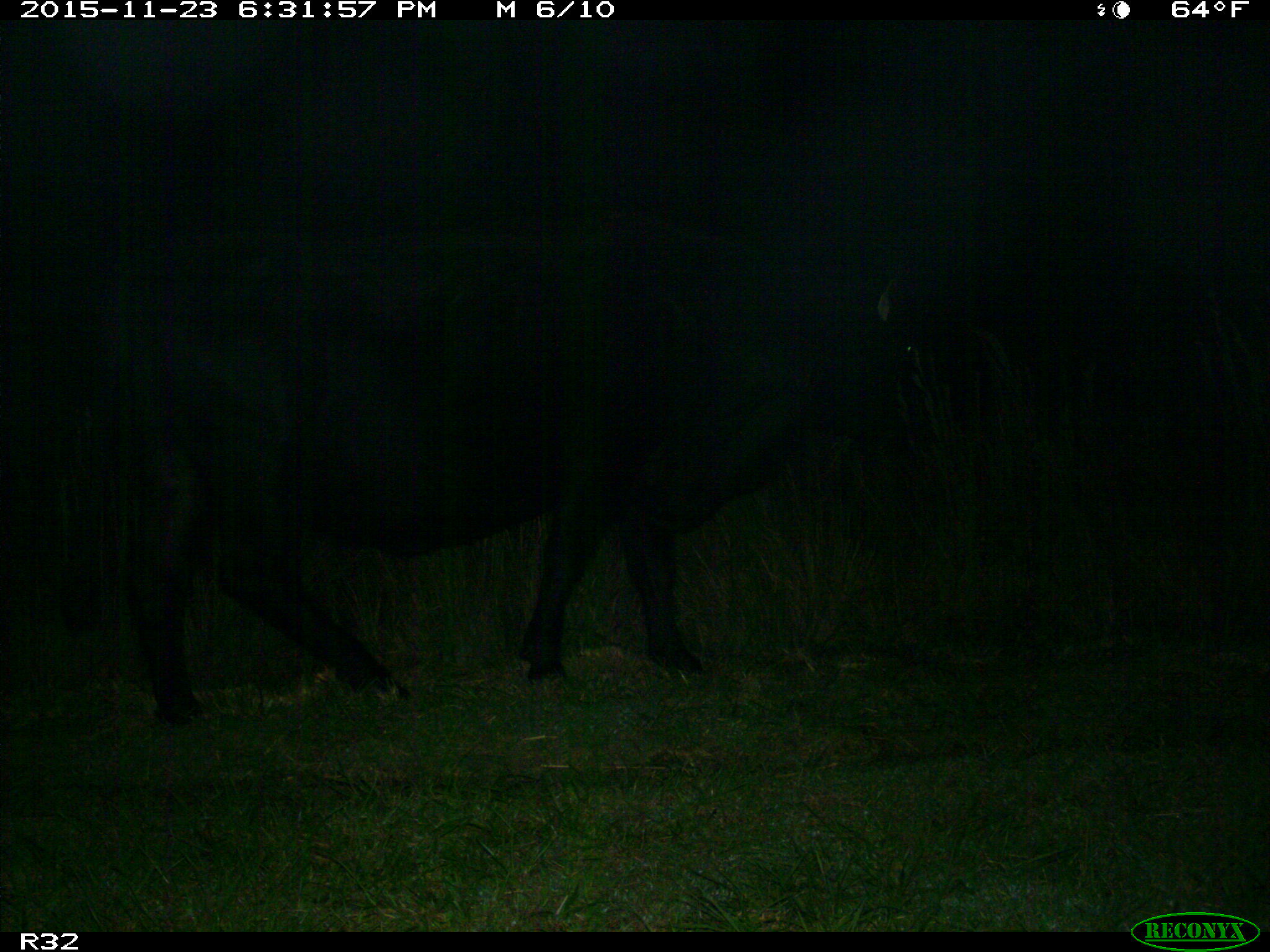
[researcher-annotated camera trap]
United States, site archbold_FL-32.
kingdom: Animalia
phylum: Chordata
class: Mammalia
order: Artiodactyla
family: Bovidae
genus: Bos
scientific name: Bos taurus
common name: domestic cow